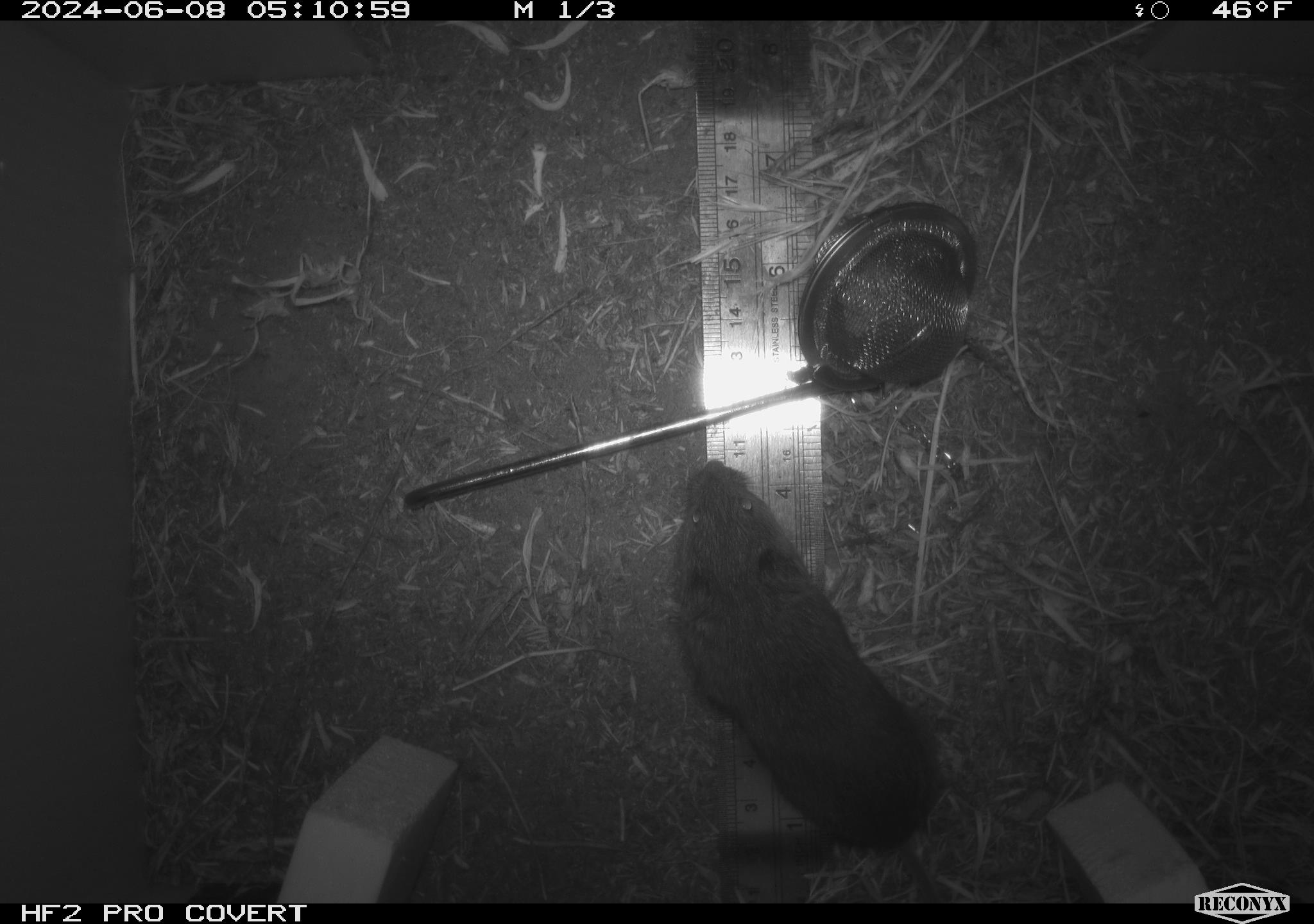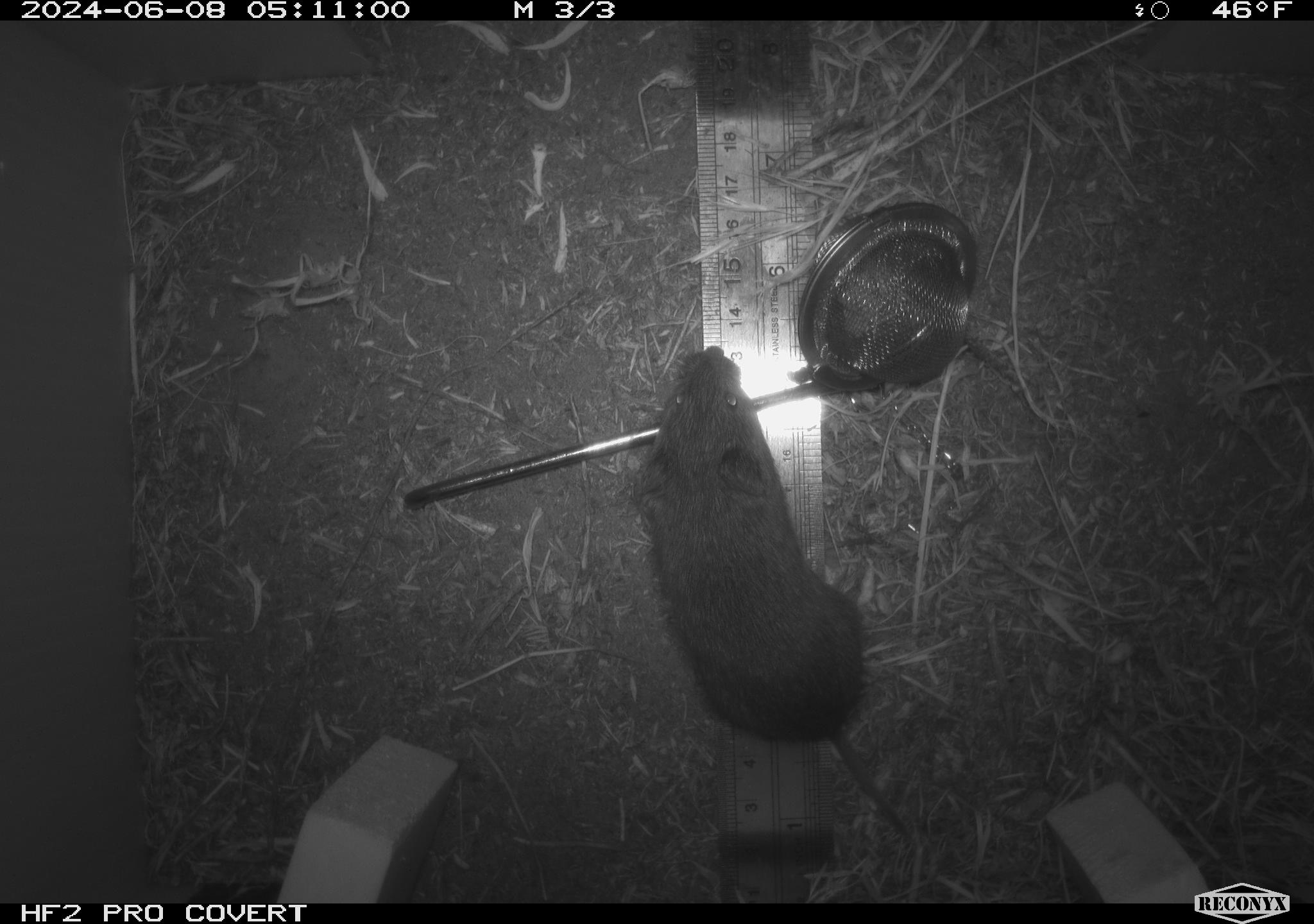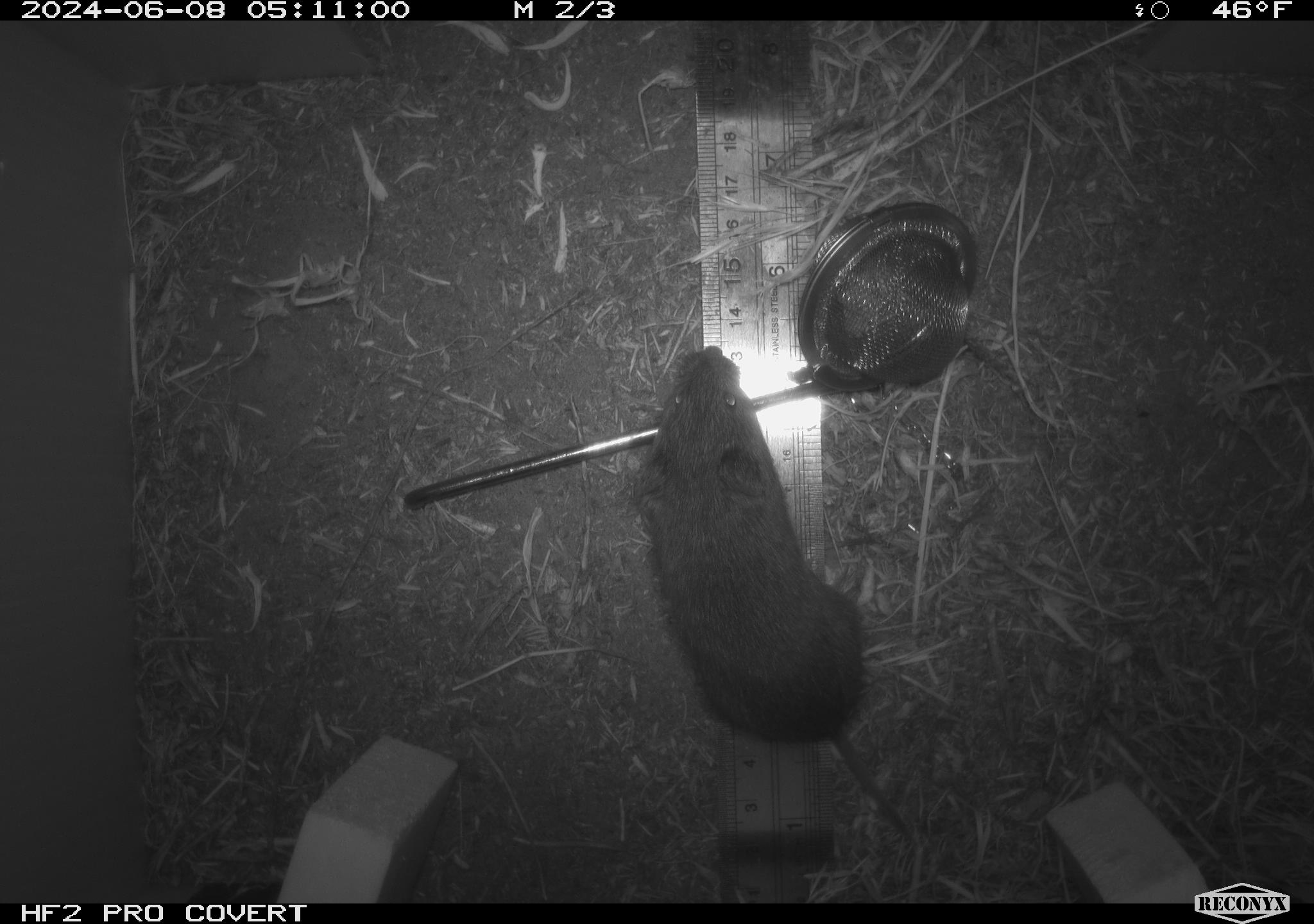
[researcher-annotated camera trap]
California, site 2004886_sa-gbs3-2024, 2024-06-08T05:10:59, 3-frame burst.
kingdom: Animalia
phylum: Chordata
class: Mammalia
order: Rodentia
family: Cricetidae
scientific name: Arvicolinae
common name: voles, lemmings, and muskrats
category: arvicolinae subfamily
Arvicolinae subfamily (voles, lemmings, and muskrats) (Arvicolinae).